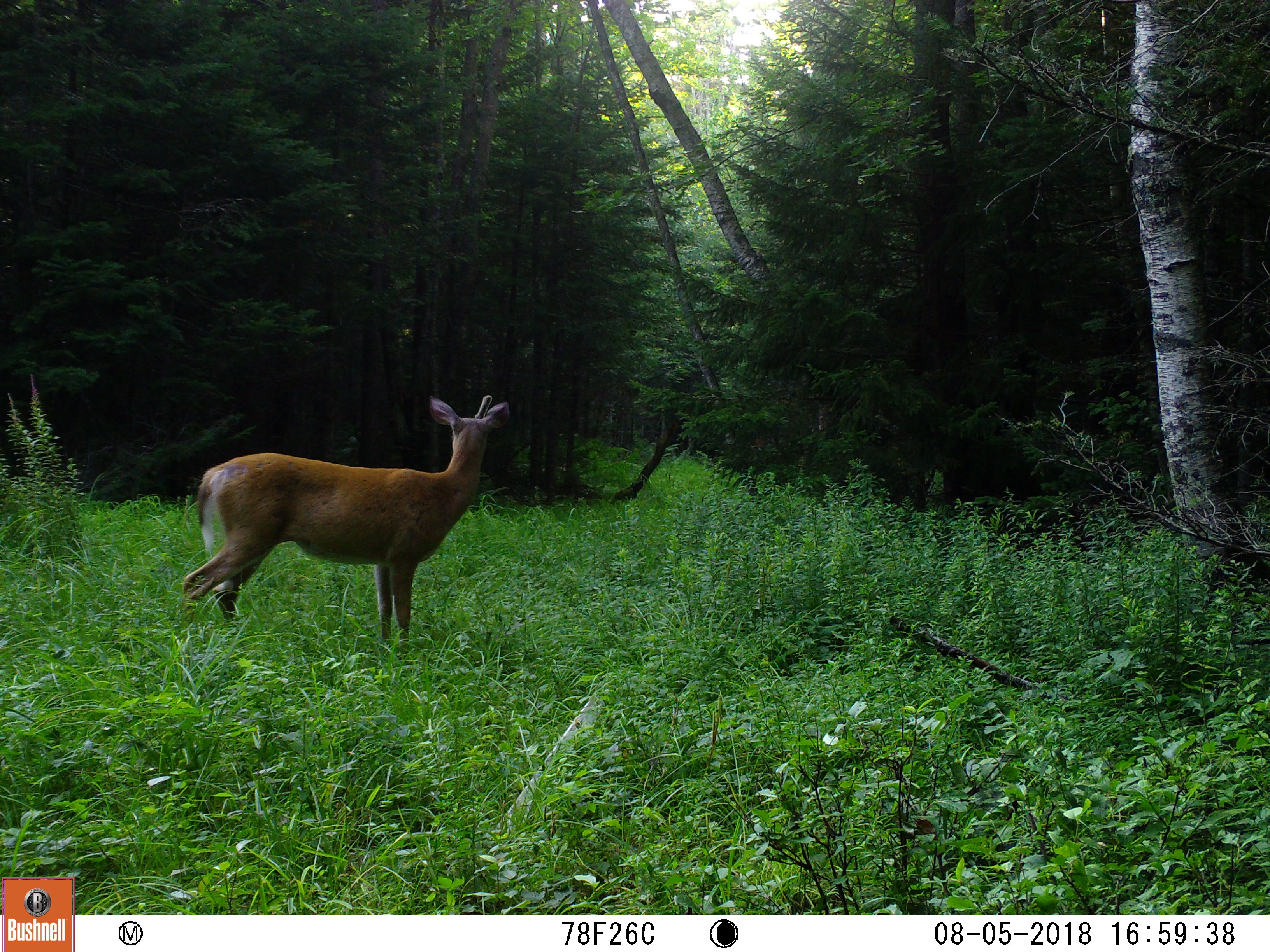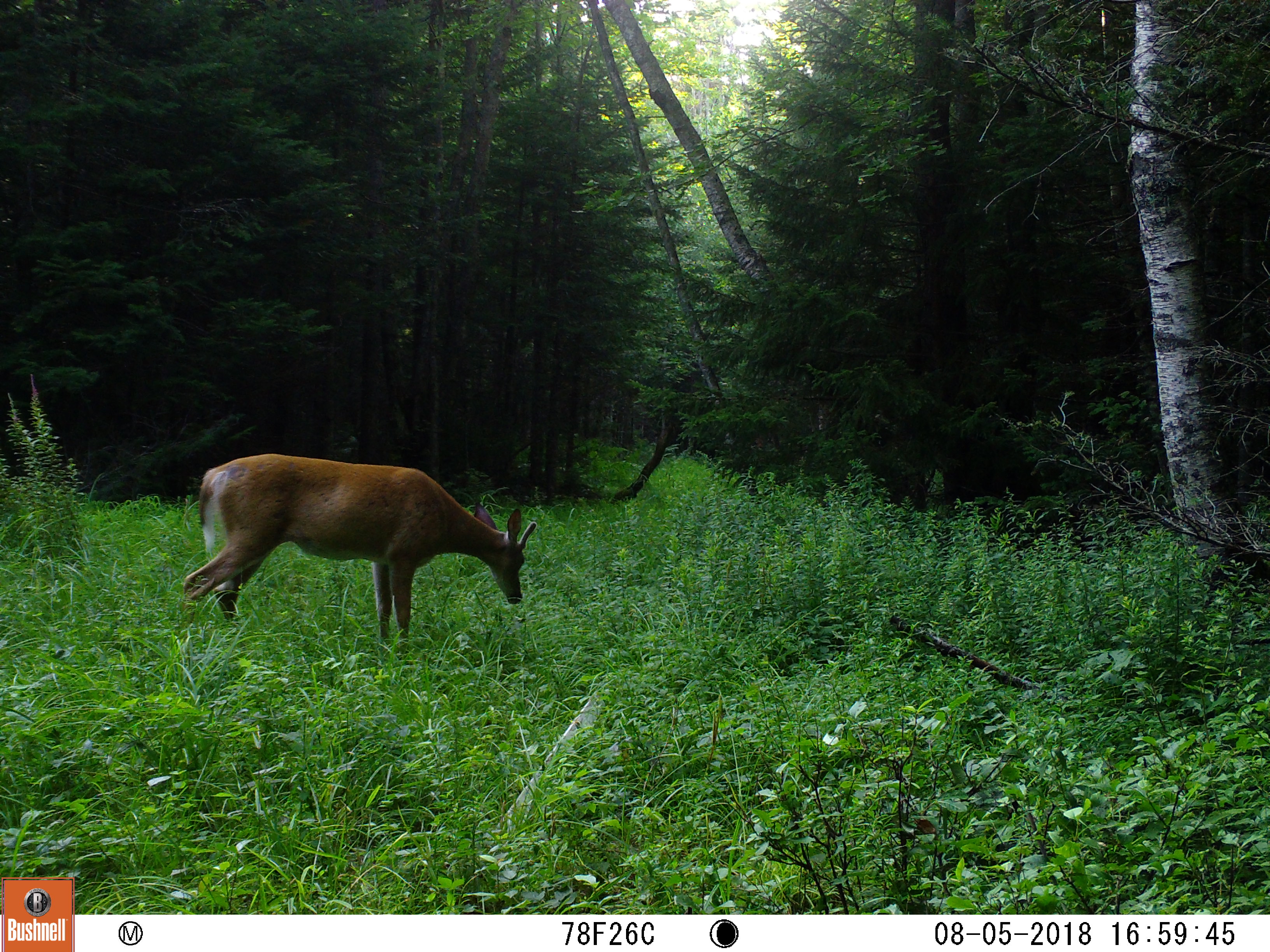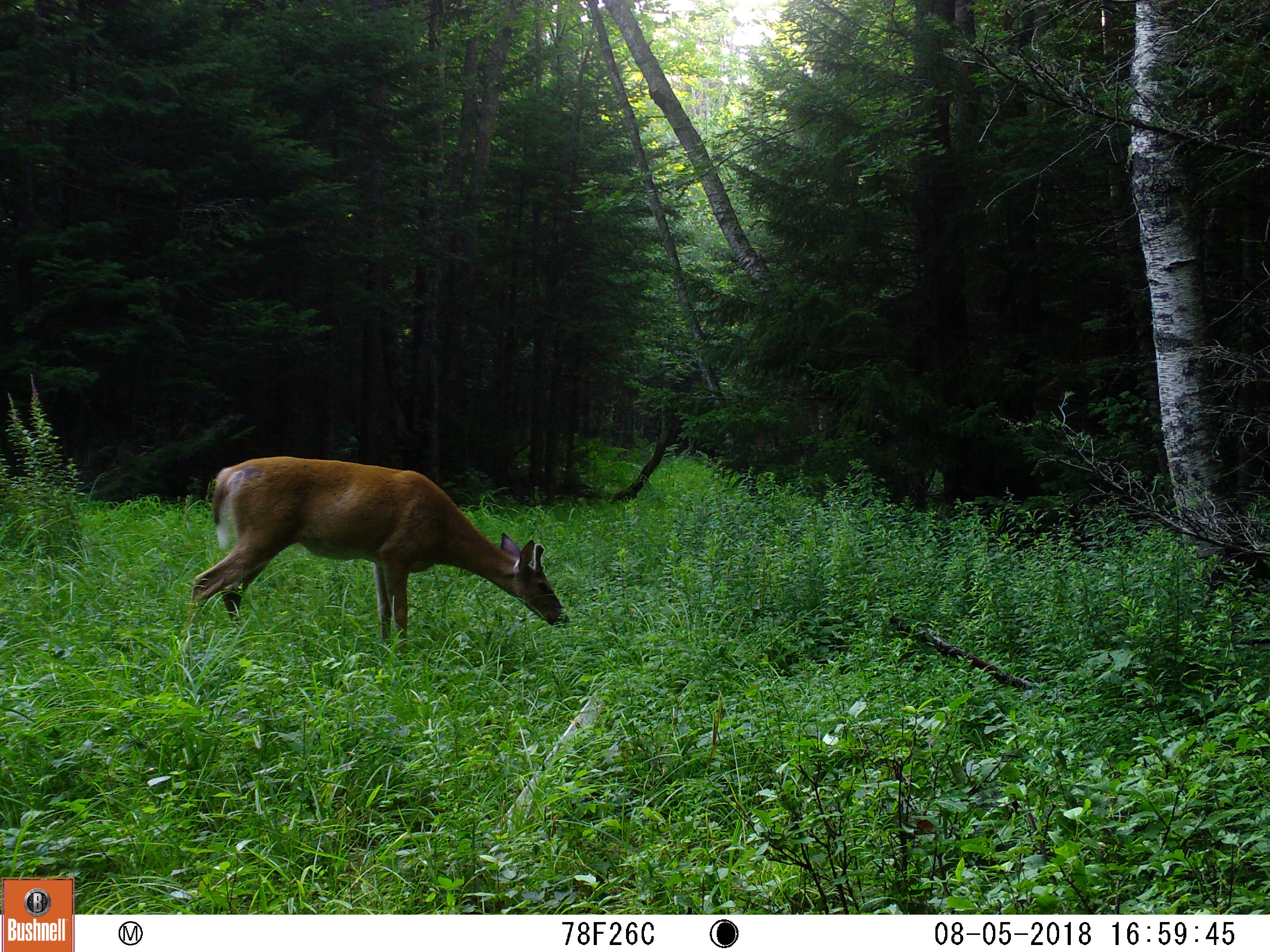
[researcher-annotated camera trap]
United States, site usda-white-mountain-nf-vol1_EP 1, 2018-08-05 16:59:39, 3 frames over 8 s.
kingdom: Animalia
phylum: Chordata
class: Mammalia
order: Artiodactyla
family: Cervidae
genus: Odocoileus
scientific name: Odocoileus virginianus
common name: white-tailed deer